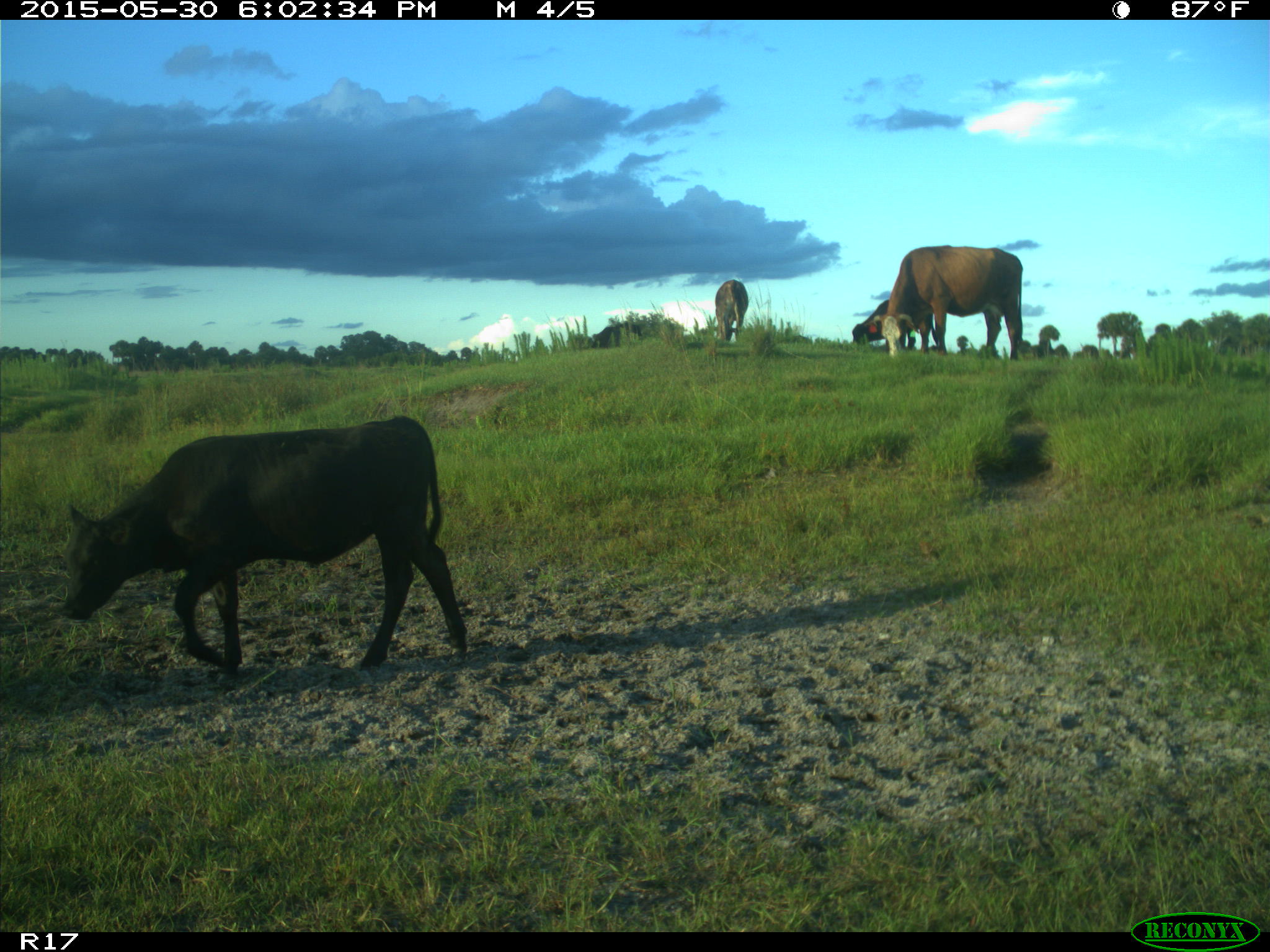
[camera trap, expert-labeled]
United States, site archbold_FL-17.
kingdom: Animalia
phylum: Chordata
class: Mammalia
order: Artiodactyla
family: Bovidae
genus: Bos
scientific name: Bos taurus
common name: domestic cow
Bos taurus (domestic cow).